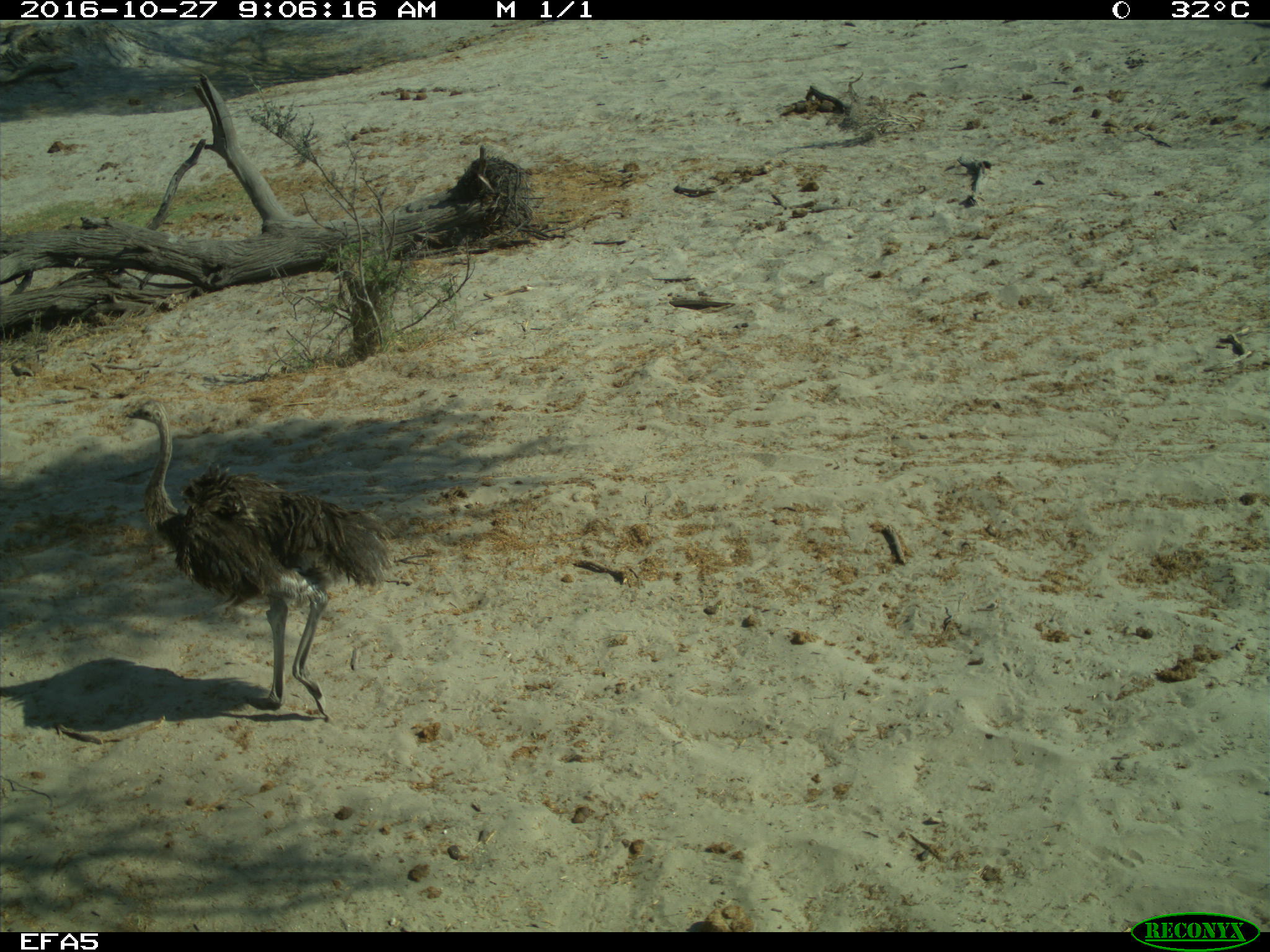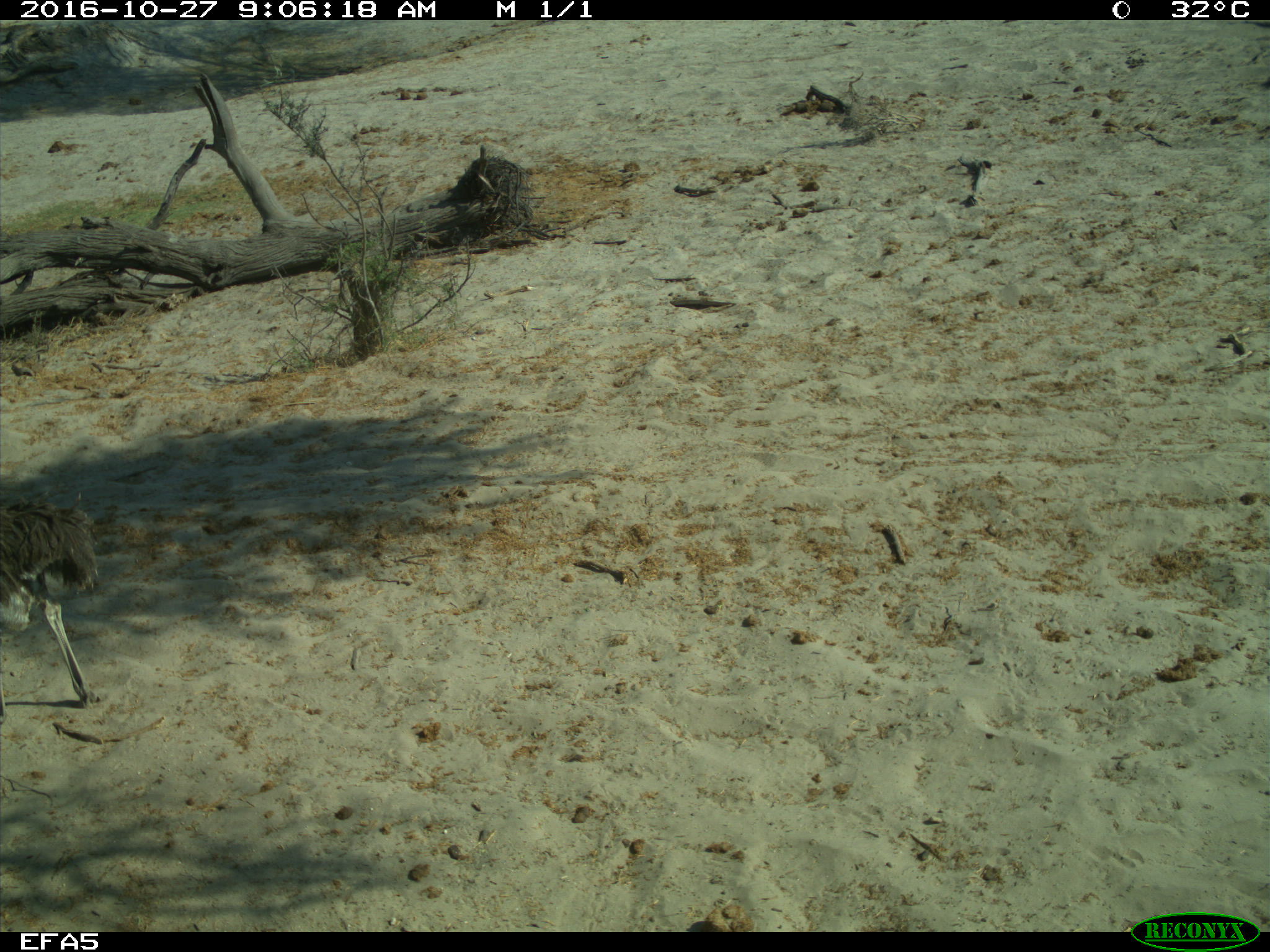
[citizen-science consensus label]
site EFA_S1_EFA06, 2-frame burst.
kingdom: Animalia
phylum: Chordata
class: Aves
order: Struthioniformes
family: Struthionidae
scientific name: Struthionidae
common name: ostrich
Ostrich (Struthionidae), count 1. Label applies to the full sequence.